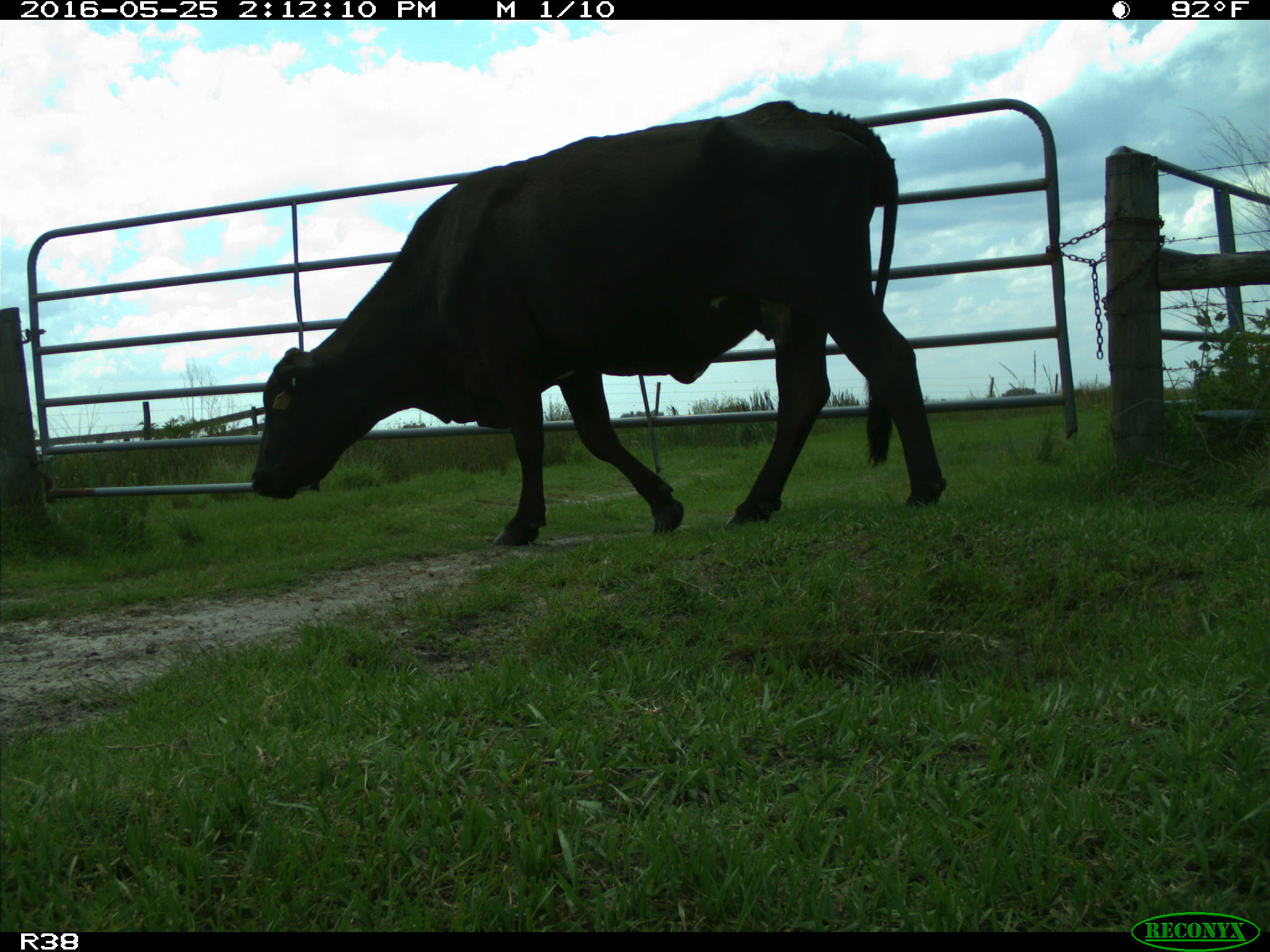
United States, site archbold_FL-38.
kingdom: Animalia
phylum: Chordata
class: Mammalia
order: Artiodactyla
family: Bovidae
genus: Bos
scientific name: Bos taurus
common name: domestic cow